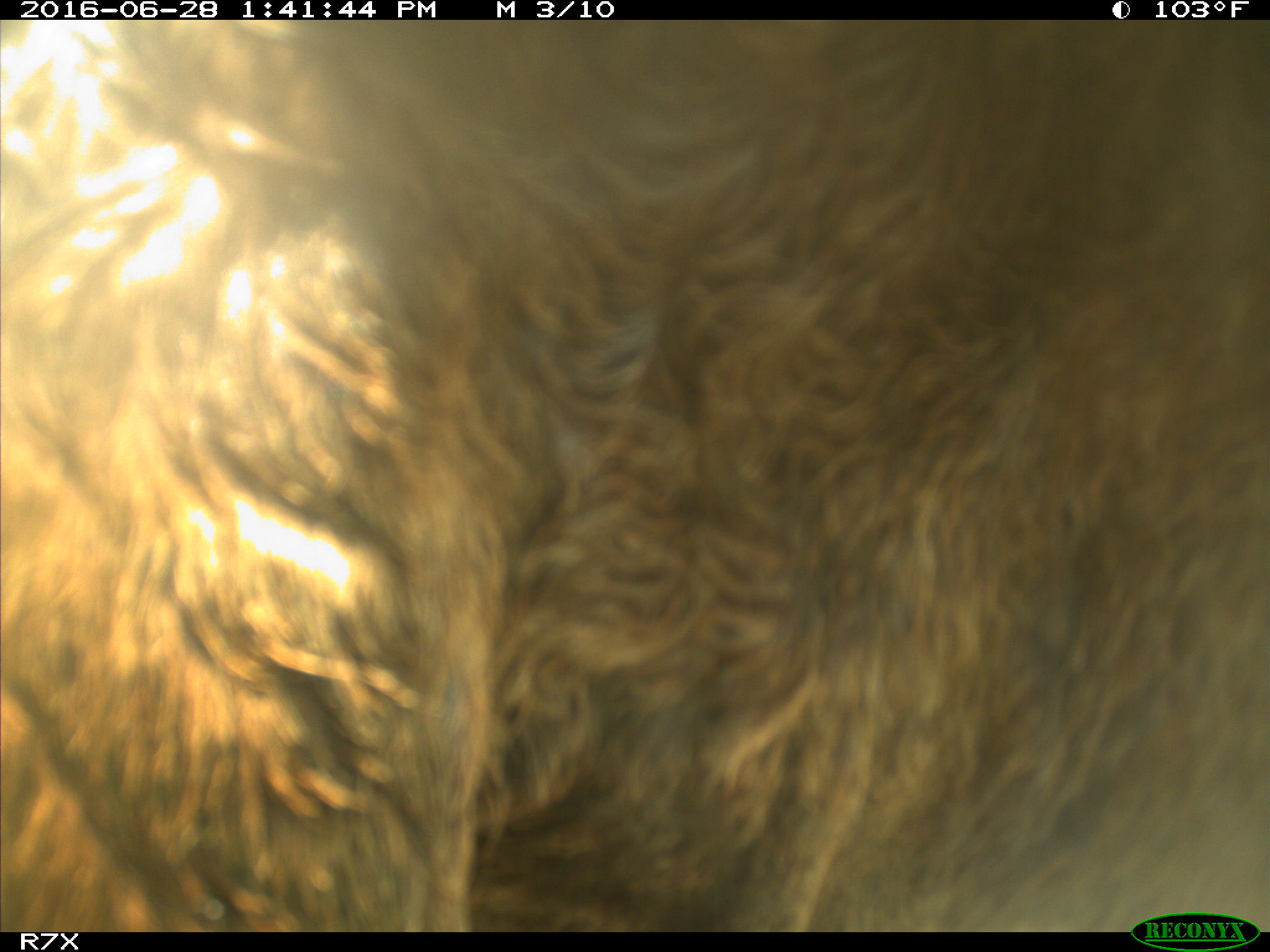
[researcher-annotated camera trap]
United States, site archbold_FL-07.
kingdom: Animalia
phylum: Chordata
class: Mammalia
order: Artiodactyla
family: Bovidae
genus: Bos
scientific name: Bos taurus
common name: domestic cow